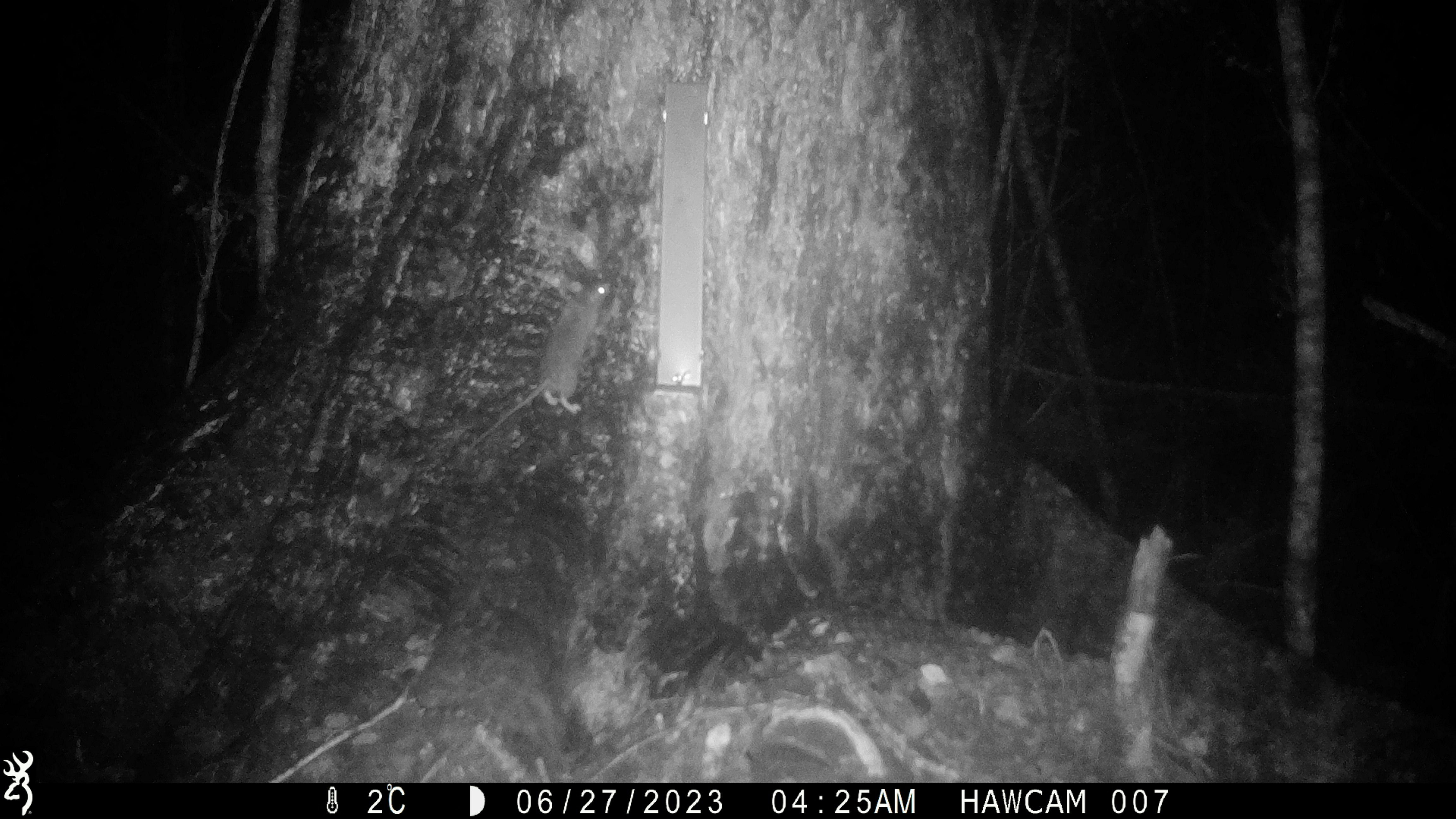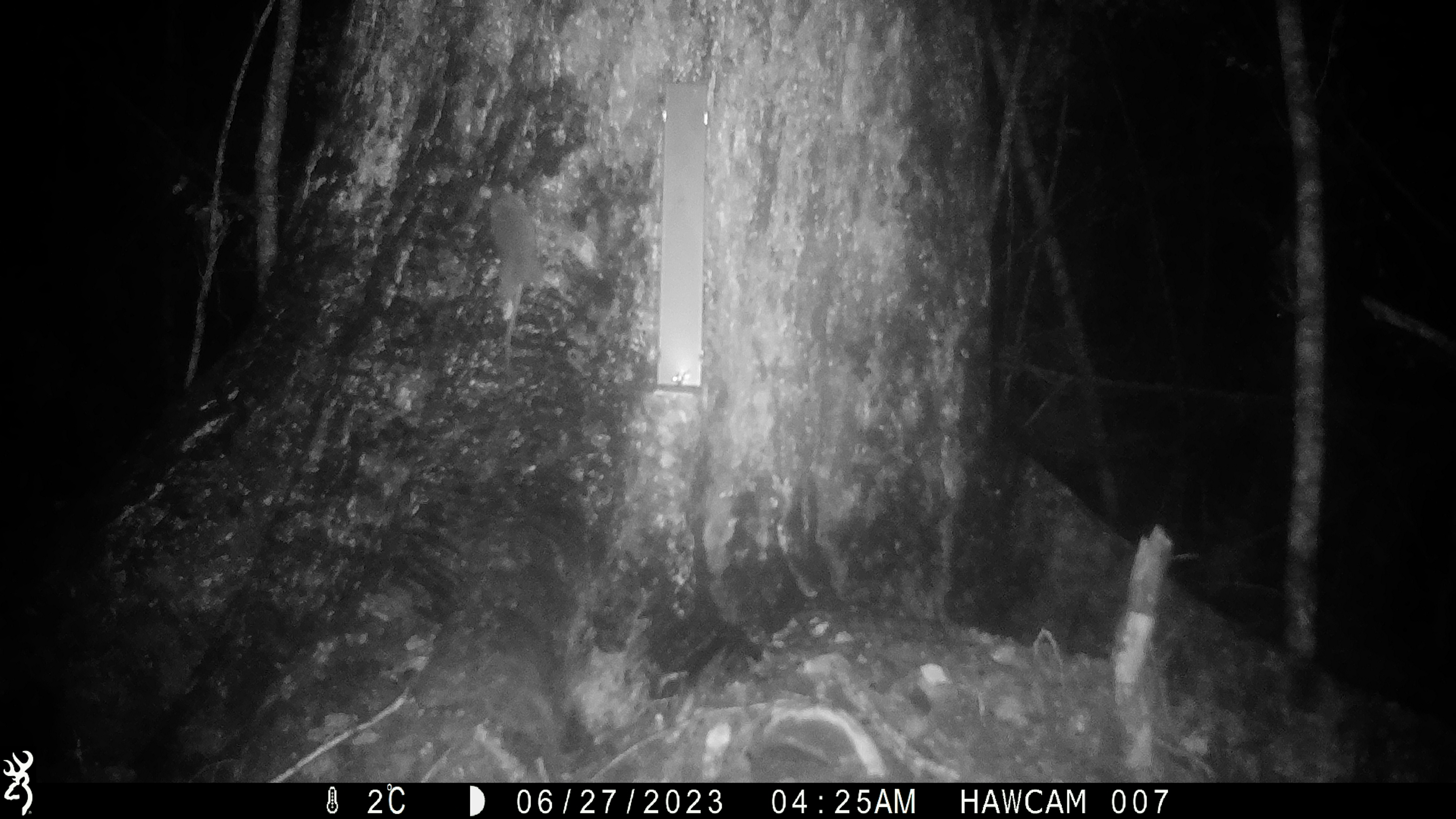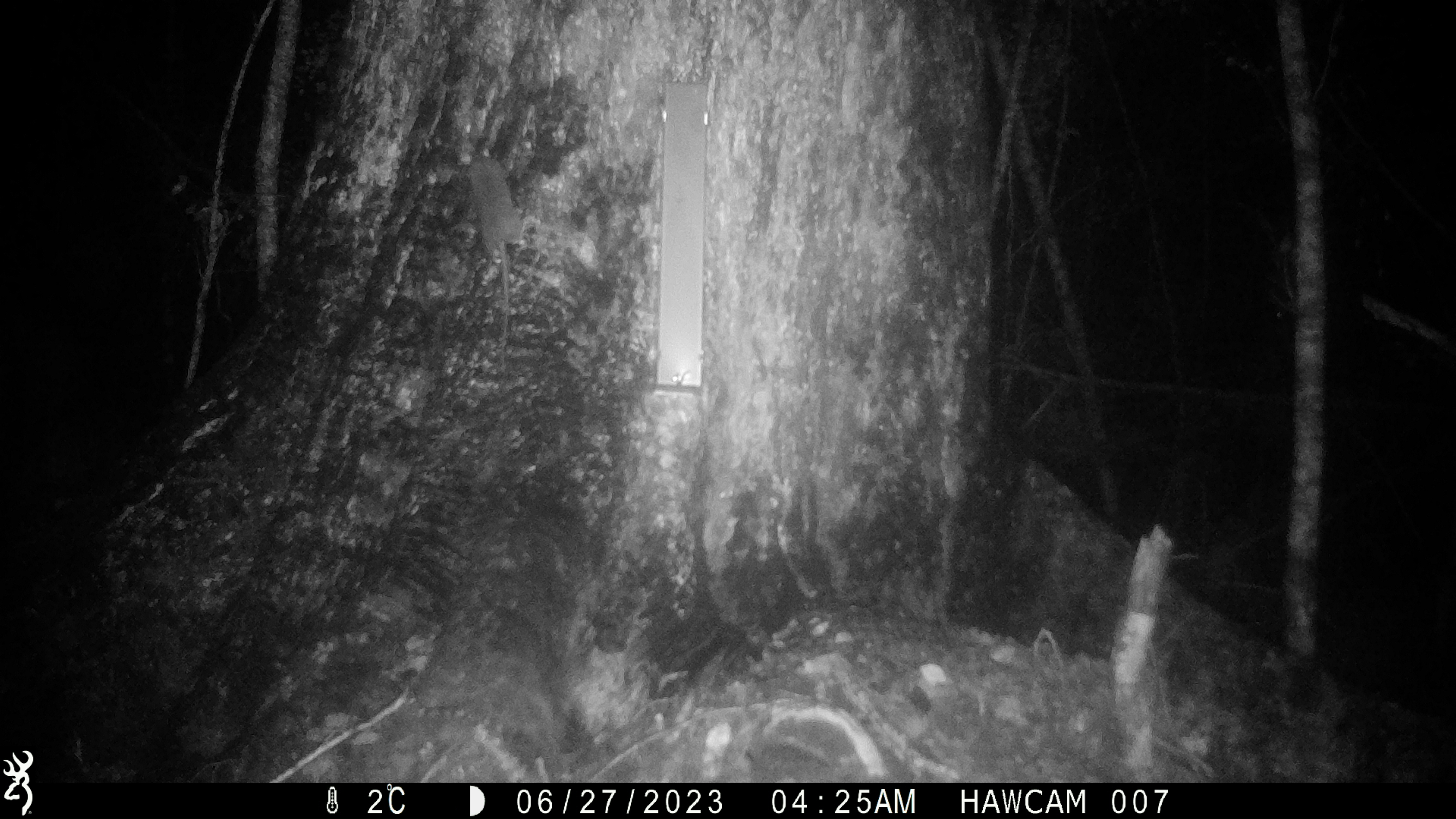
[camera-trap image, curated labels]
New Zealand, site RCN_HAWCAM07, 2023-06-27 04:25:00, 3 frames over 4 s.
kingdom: Animalia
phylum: Chordata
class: Mammalia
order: Rodentia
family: Muridae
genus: Rattus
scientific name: Rattus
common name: rat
Rat (Rattus).